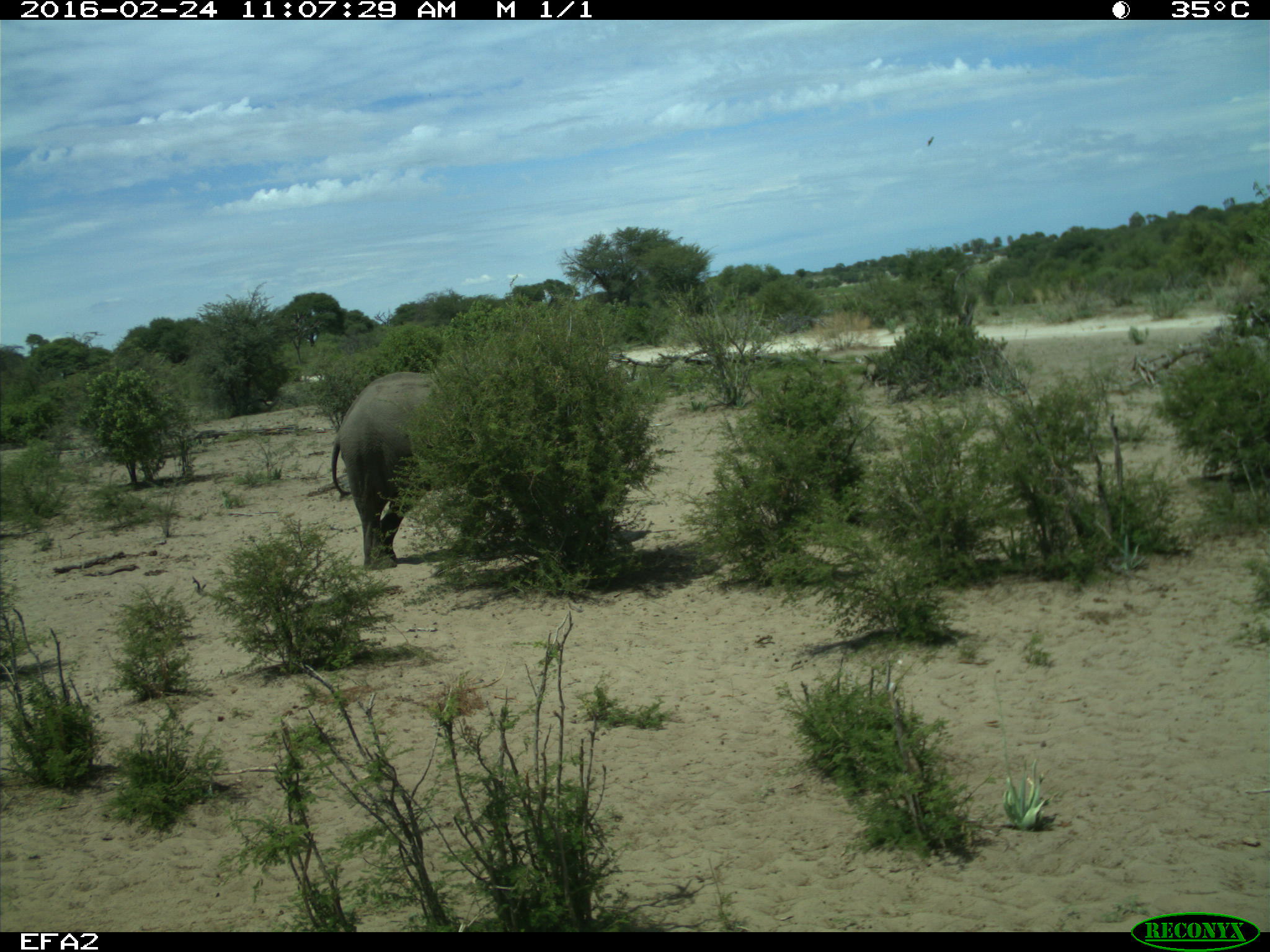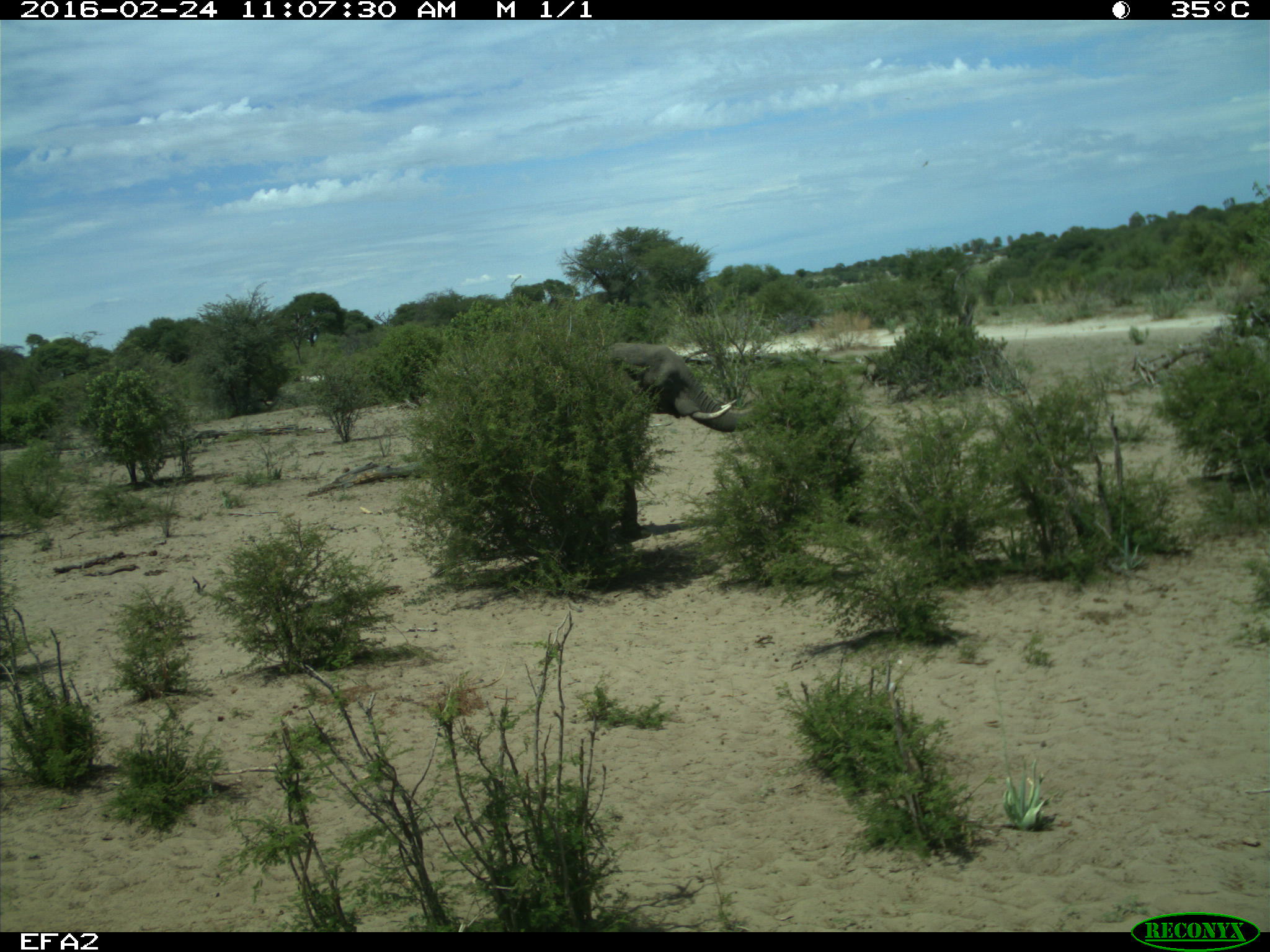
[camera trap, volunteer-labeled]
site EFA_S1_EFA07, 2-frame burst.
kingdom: Animalia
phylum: Chordata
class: Mammalia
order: Proboscidea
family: Elephantidae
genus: Loxodonta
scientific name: Loxodonta africana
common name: african bush elephant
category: elephant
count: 1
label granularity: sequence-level